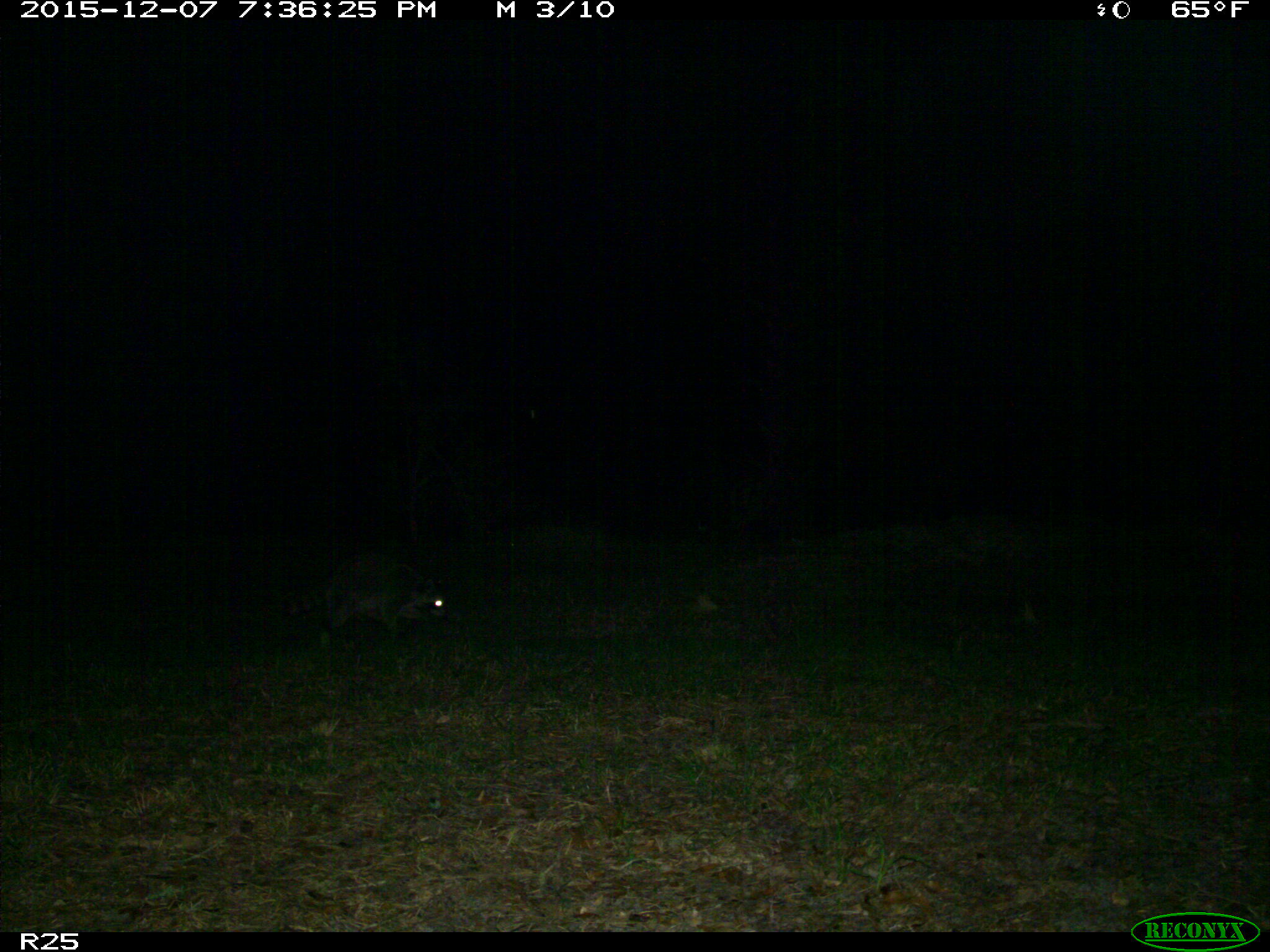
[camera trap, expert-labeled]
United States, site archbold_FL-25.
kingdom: Animalia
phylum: Chordata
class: Mammalia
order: Carnivora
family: Procyonidae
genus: Procyon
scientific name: Procyon lotor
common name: common raccoon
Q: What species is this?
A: Procyon lotor (common raccoon).